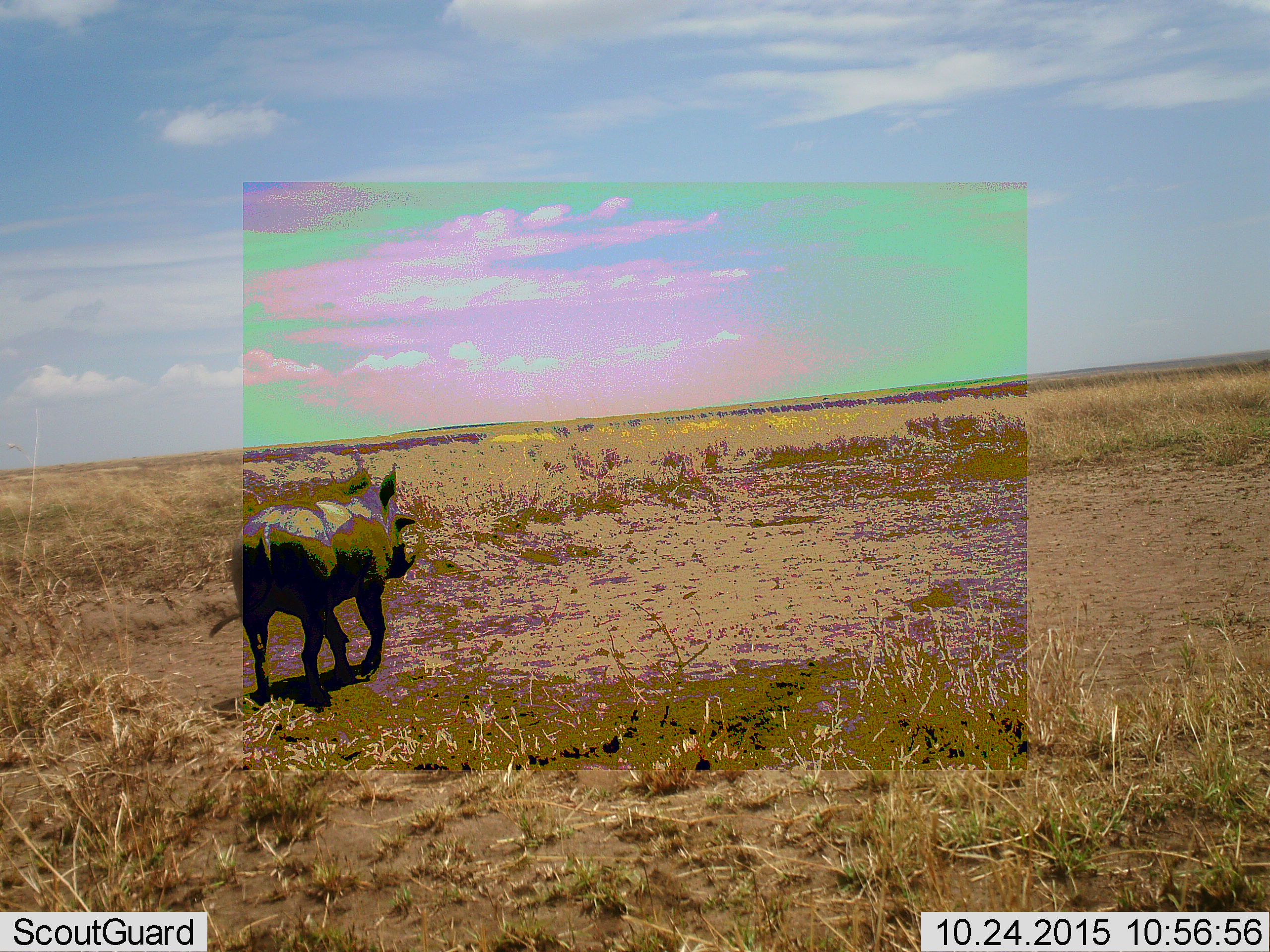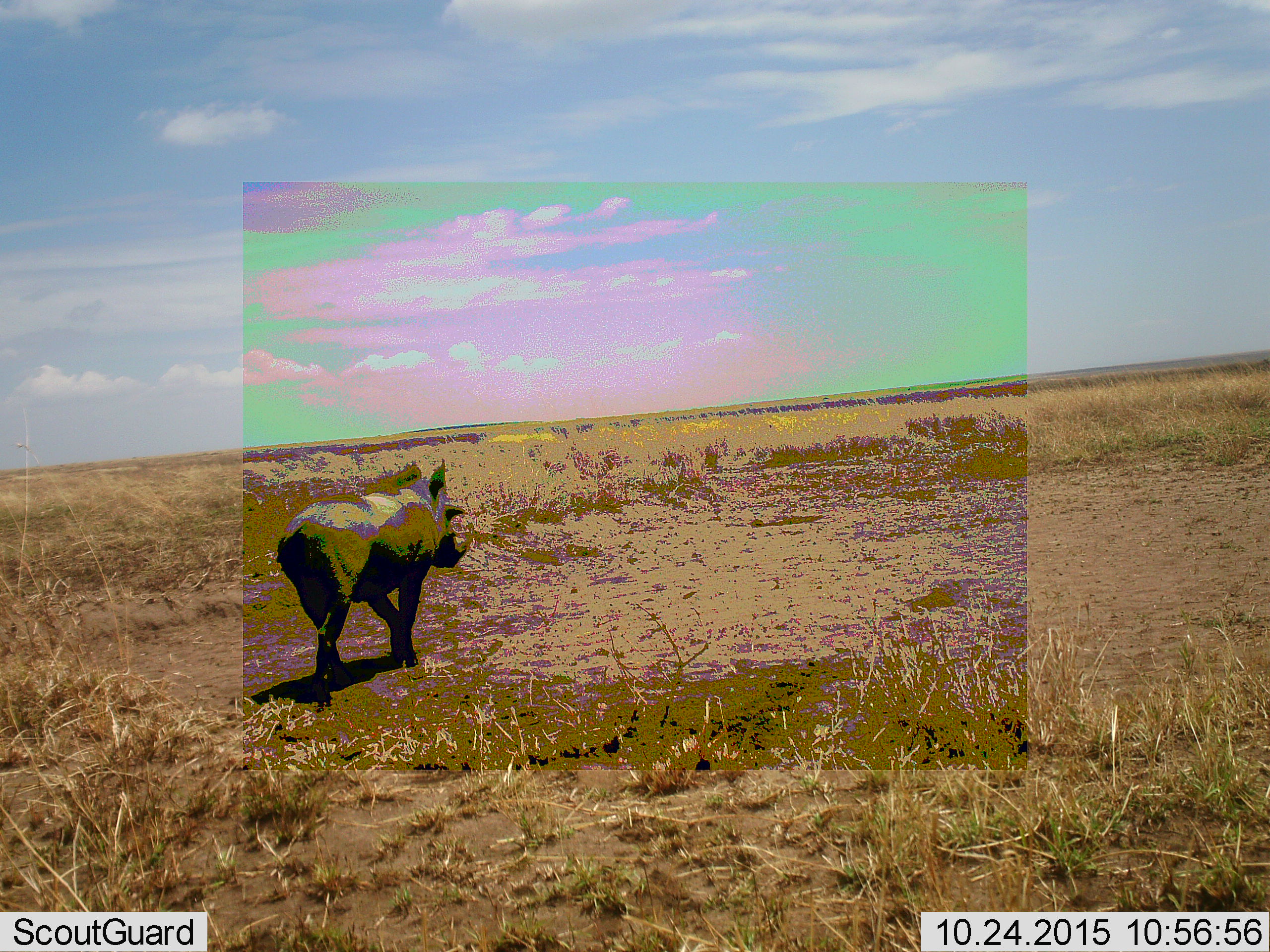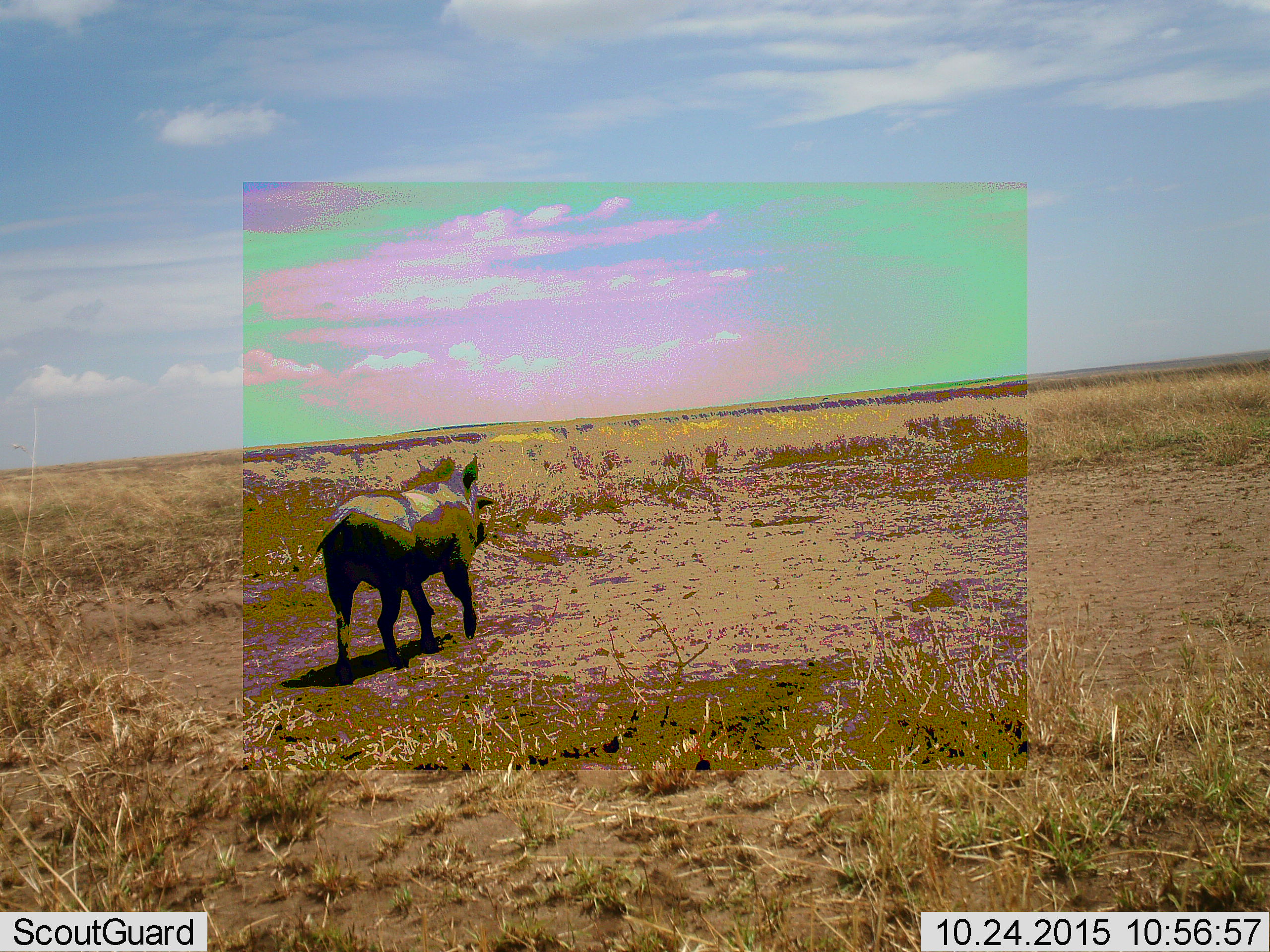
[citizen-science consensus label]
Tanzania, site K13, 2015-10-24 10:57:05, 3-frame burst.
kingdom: Animalia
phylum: Chordata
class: Mammalia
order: Artiodactyla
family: Suidae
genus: Phacochoerus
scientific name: Phacochoerus africanus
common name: warthog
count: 1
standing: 0%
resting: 0%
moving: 100%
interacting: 0%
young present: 0%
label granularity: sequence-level